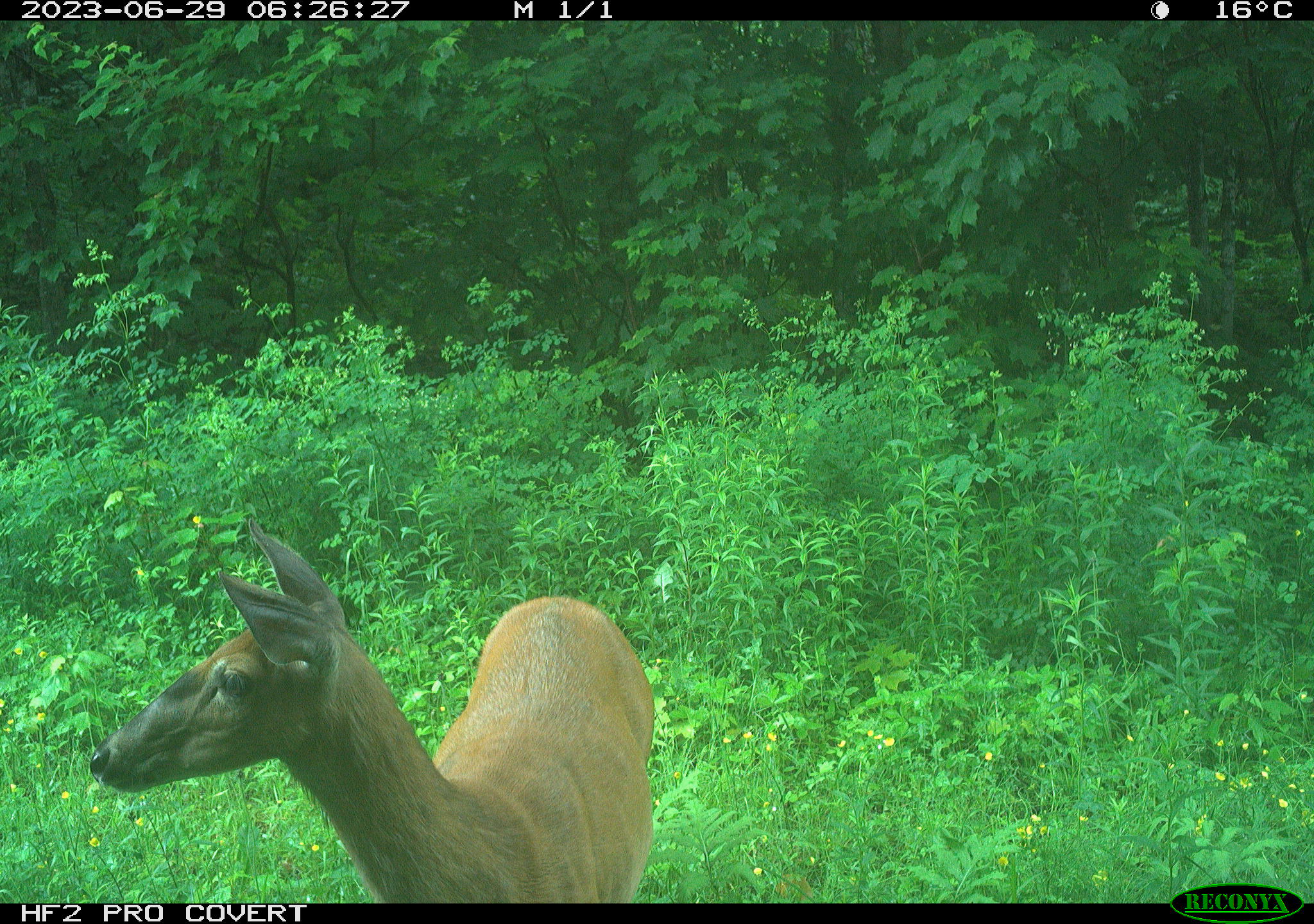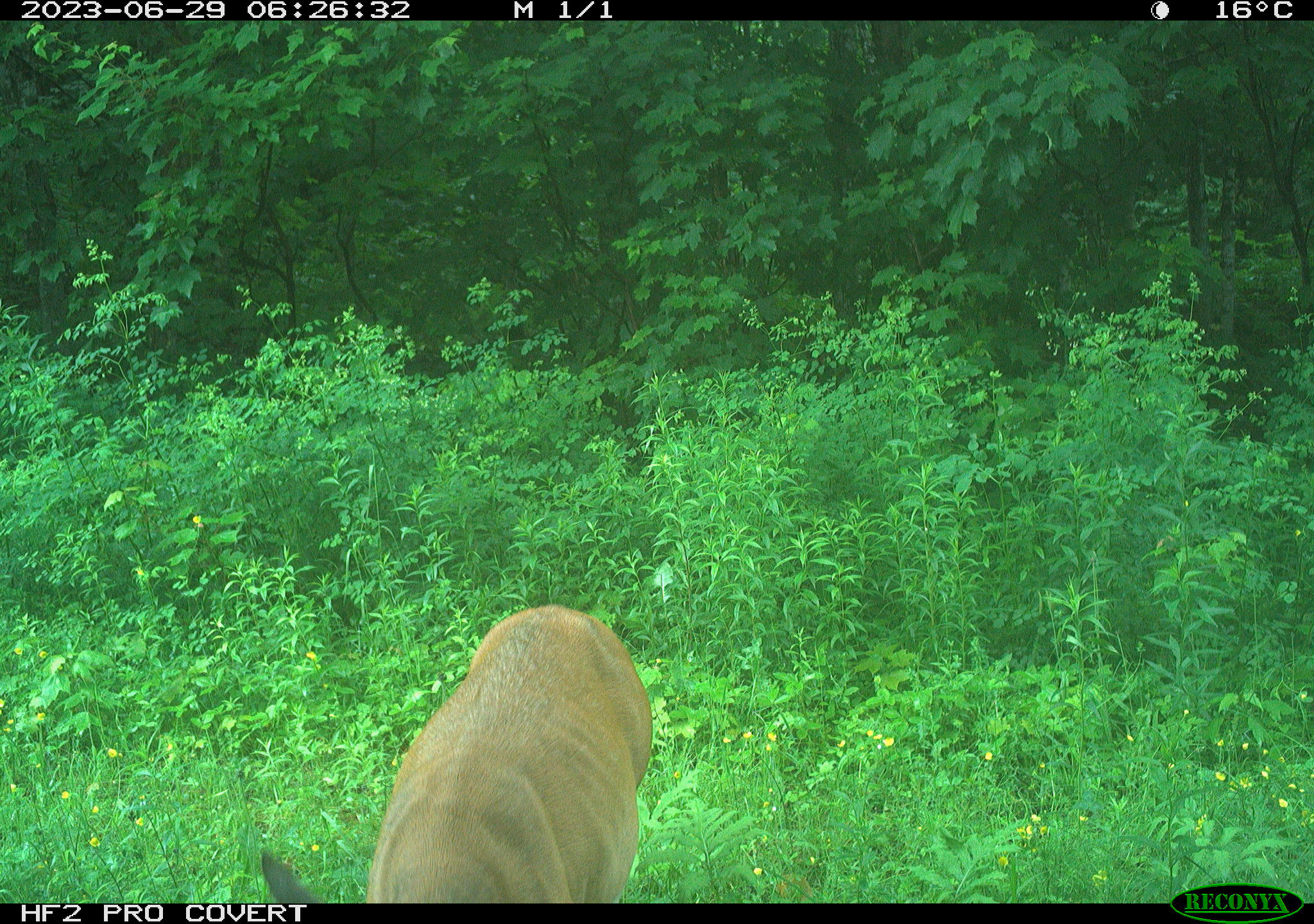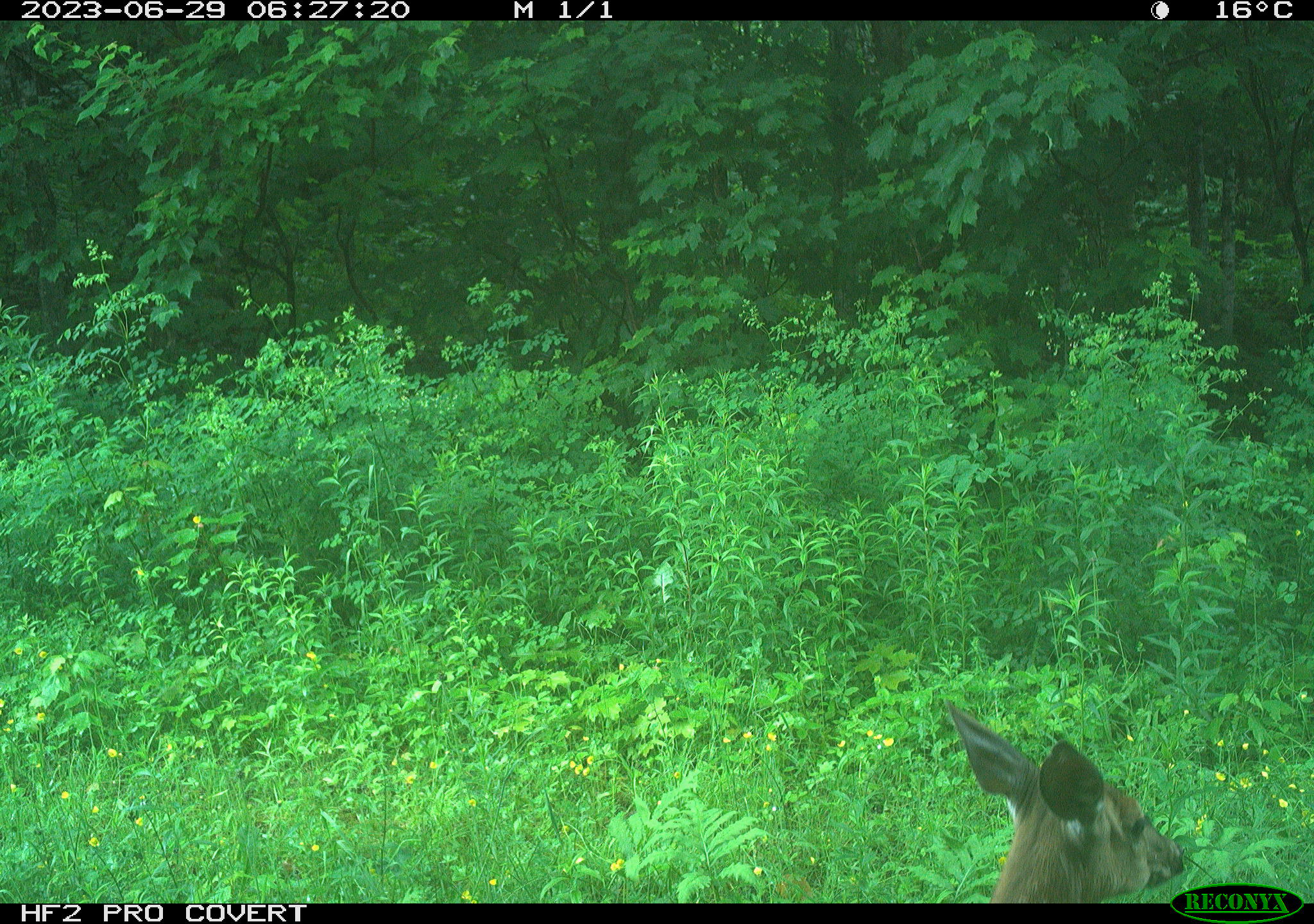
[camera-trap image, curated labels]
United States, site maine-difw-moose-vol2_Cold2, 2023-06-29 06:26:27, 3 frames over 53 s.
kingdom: Animalia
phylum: Chordata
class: Mammalia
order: Artiodactyla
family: Cervidae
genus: Odocoileus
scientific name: Odocoileus virginianus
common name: white-tailed deer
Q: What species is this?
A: White-tailed deer (Odocoileus virginianus).